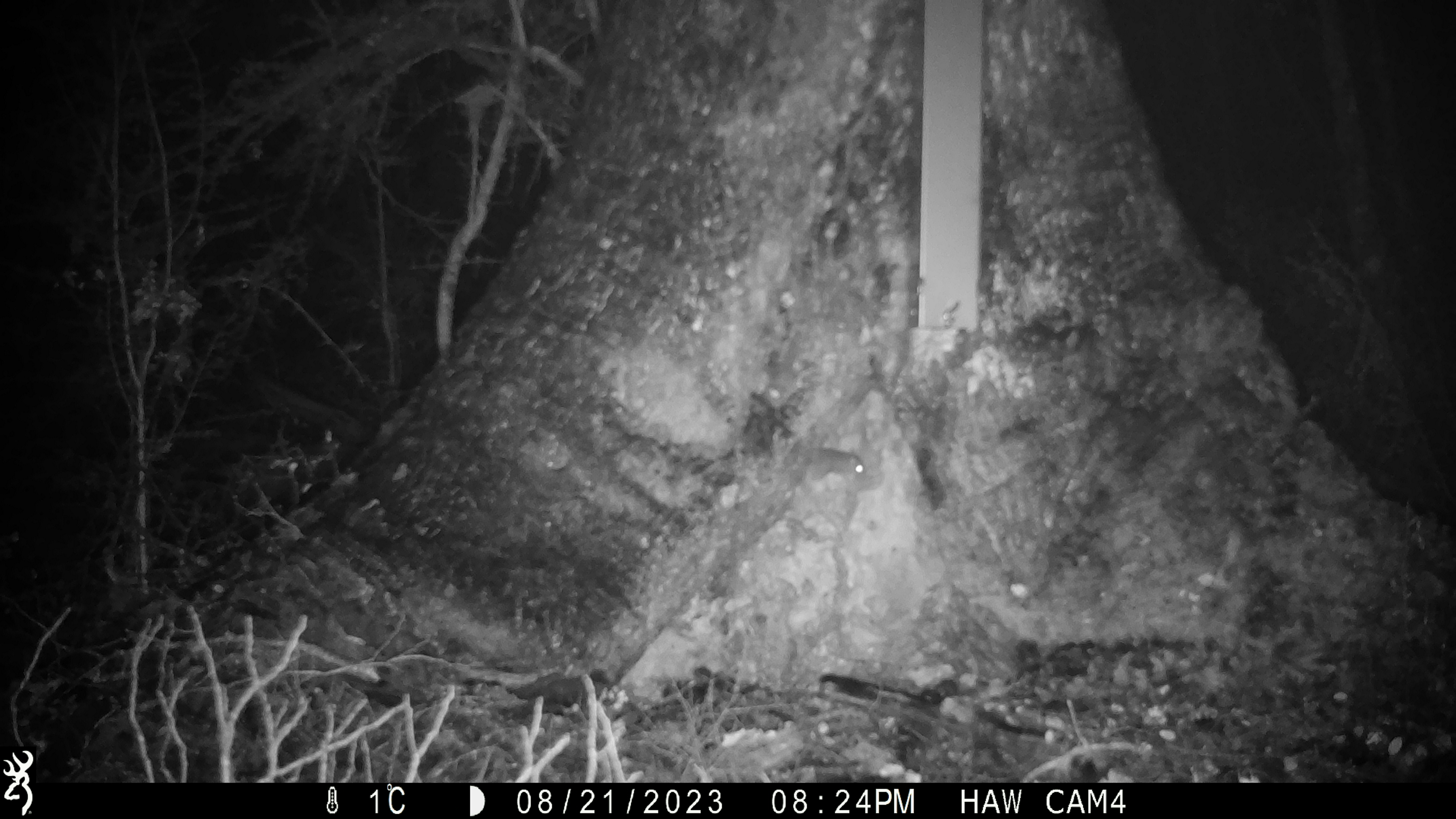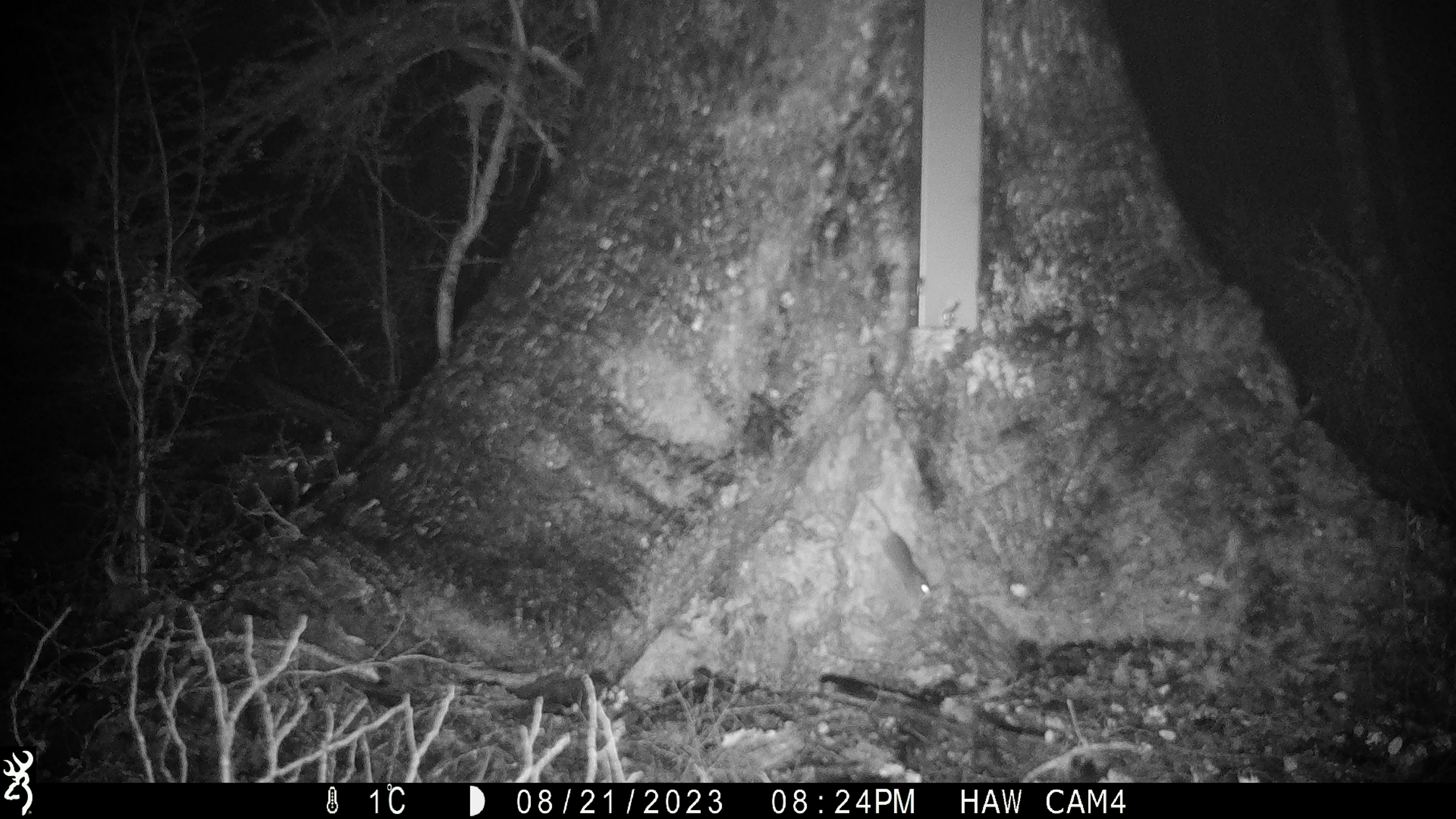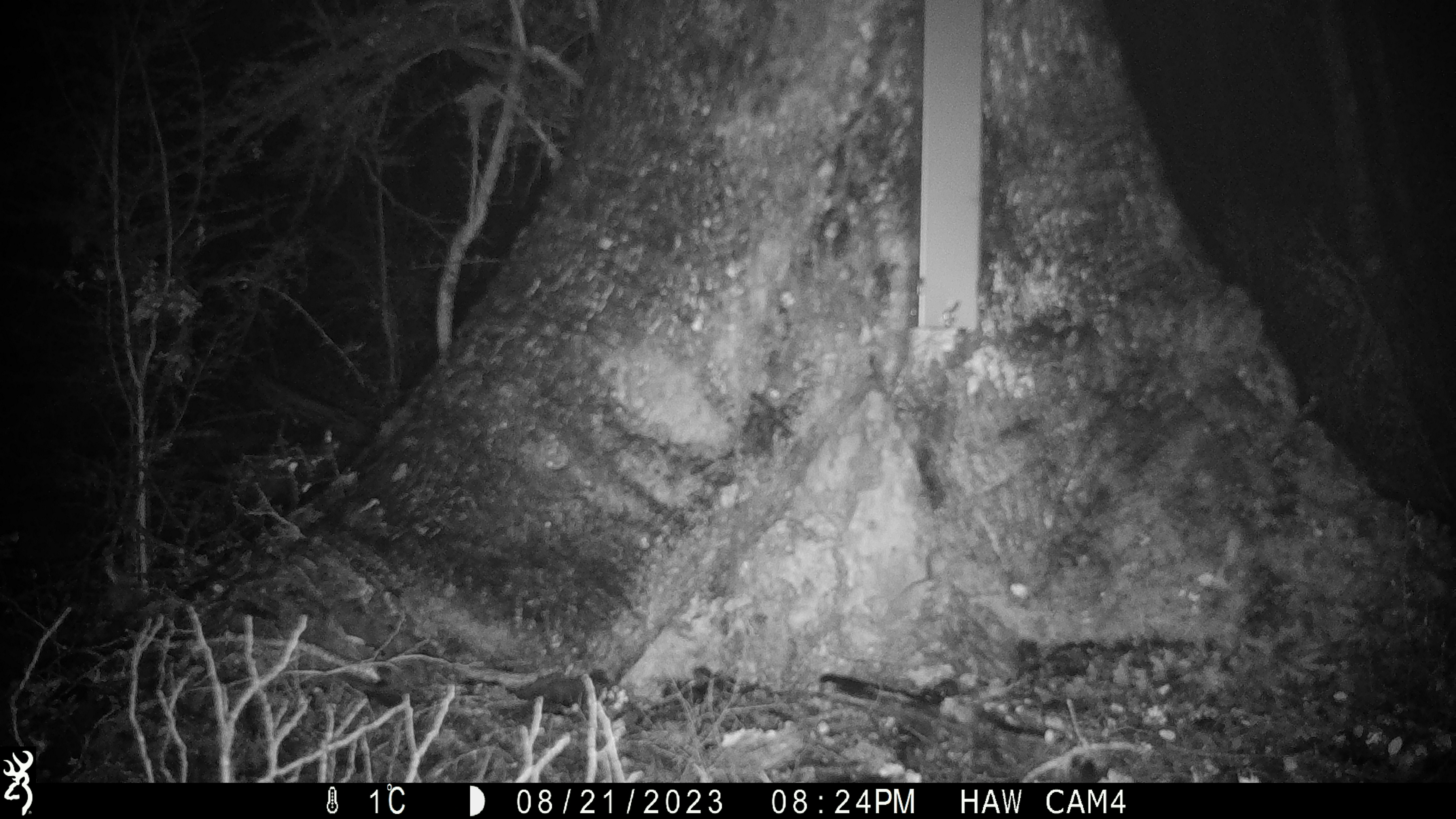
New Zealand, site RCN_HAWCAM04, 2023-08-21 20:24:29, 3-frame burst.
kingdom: Animalia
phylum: Chordata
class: Mammalia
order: Rodentia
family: Muridae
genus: Mus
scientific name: Mus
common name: mouse